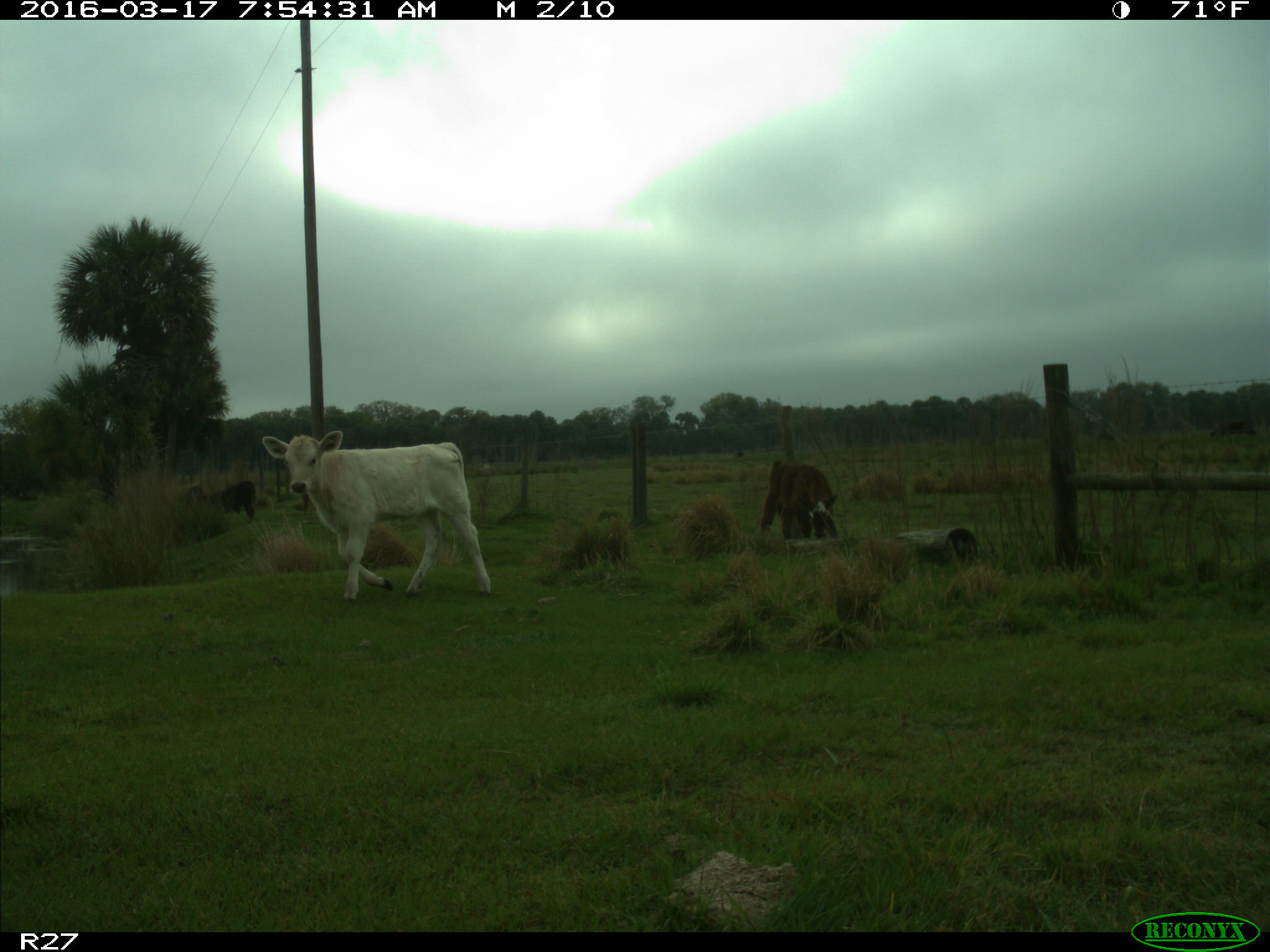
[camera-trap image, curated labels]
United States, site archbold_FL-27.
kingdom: Animalia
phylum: Chordata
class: Mammalia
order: Artiodactyla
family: Bovidae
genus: Bos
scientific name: Bos taurus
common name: domestic cow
Bos taurus (domestic cow).